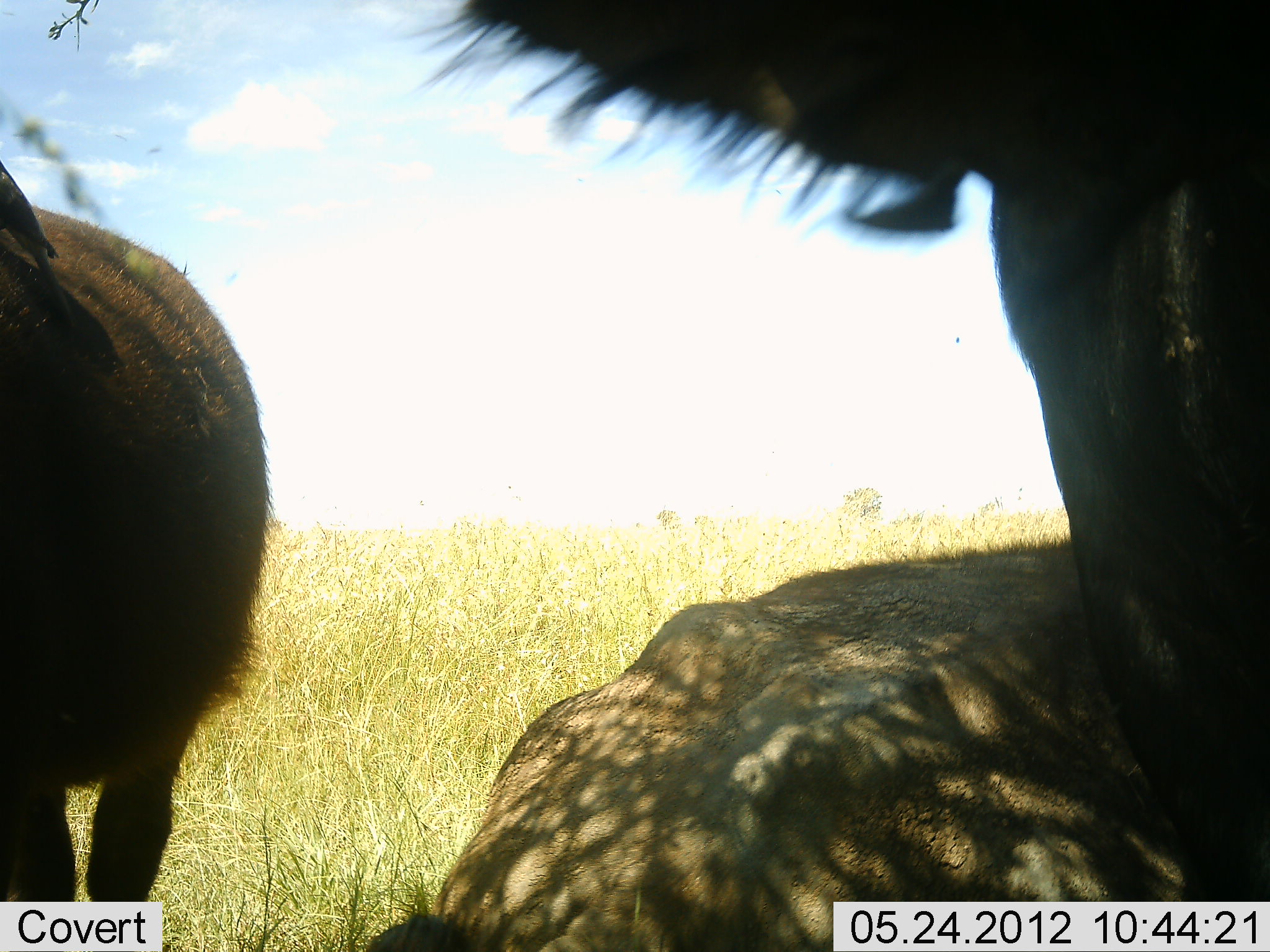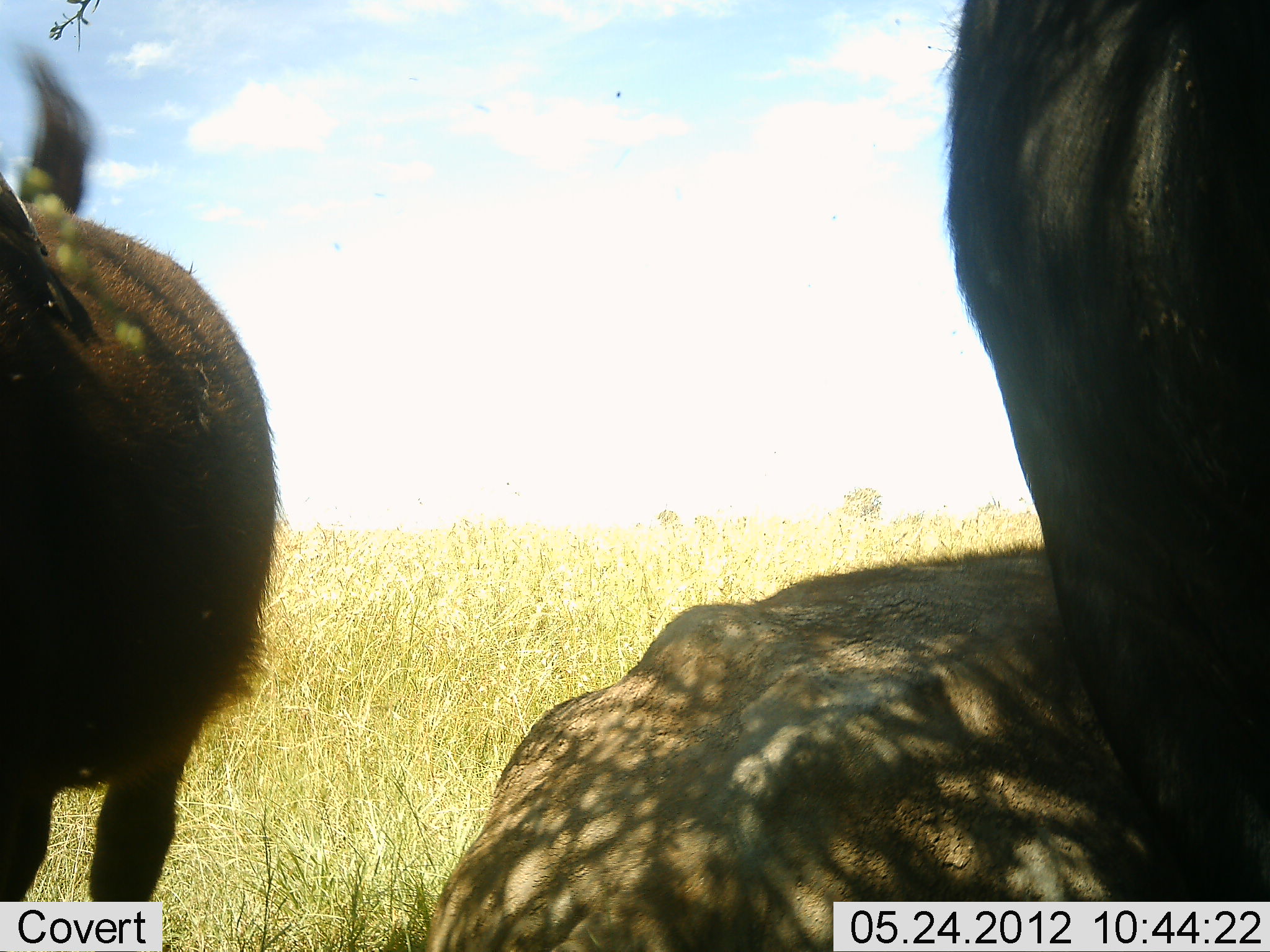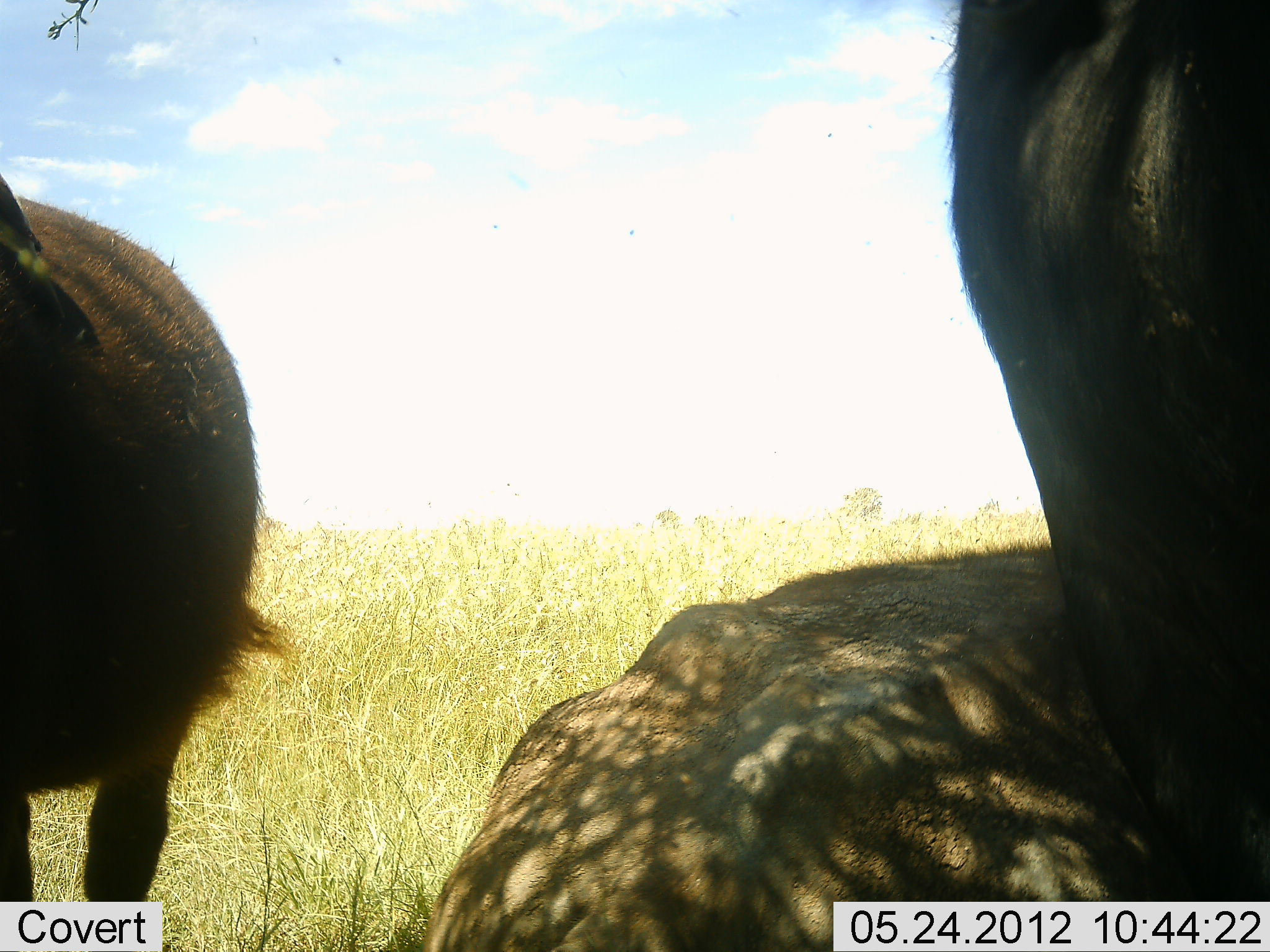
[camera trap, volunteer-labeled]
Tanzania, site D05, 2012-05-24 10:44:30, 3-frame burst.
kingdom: Animalia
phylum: Chordata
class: Mammalia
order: Artiodactyla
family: Bovidae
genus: Connochaetes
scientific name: Connochaetes taurinus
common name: blue wildebeest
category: wildebeest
Wildebeest (blue wildebeest) (Connochaetes taurinus), count 3. Behavior (volunteer vote fractions): standing 60%, resting 90%, moving 0%, interacting 0%. Young present (vote fraction): 0%. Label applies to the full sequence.